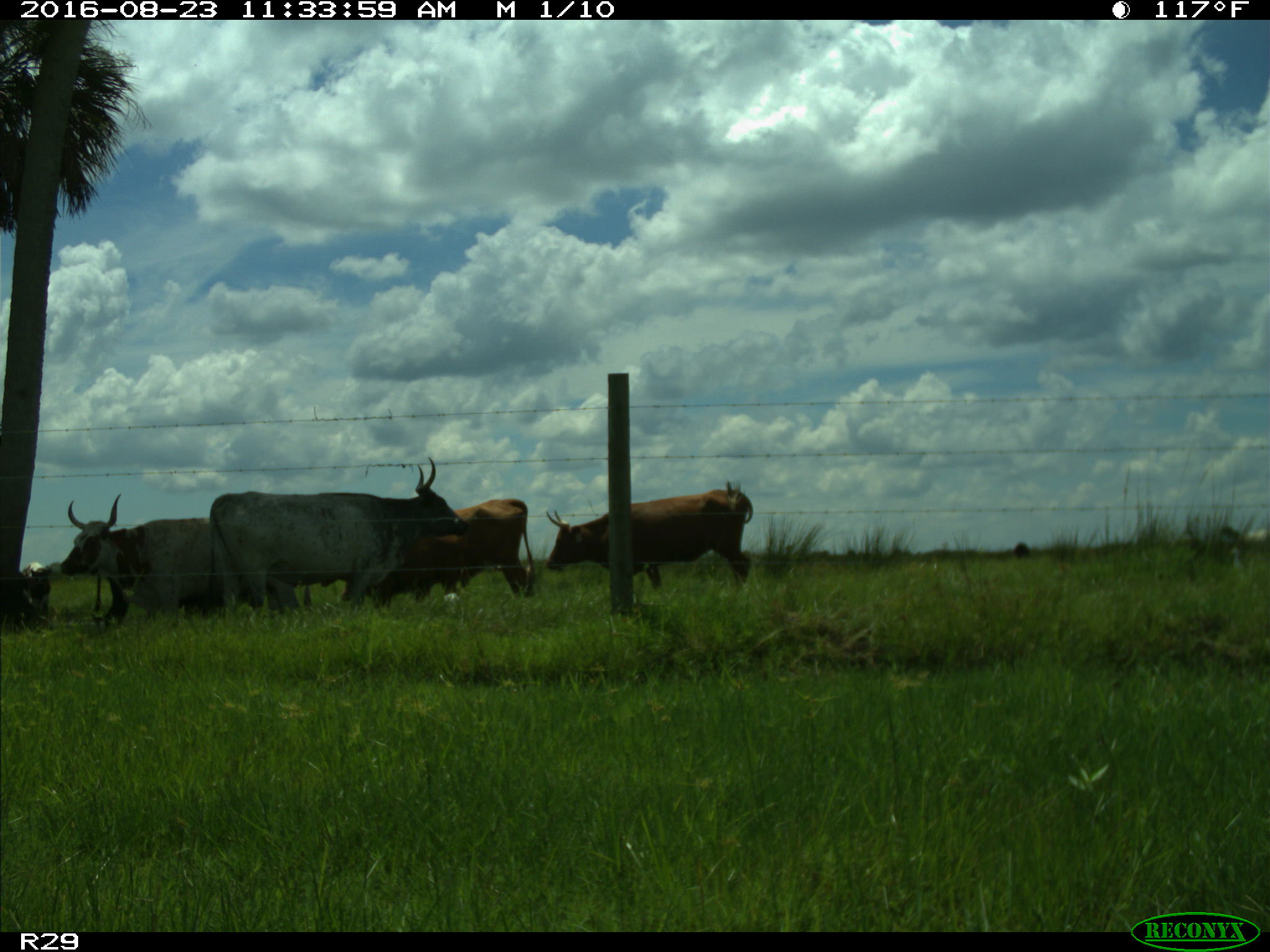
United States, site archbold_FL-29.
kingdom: Animalia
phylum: Chordata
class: Mammalia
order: Artiodactyla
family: Bovidae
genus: Bos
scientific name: Bos taurus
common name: domestic cow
Bos taurus (domestic cow).